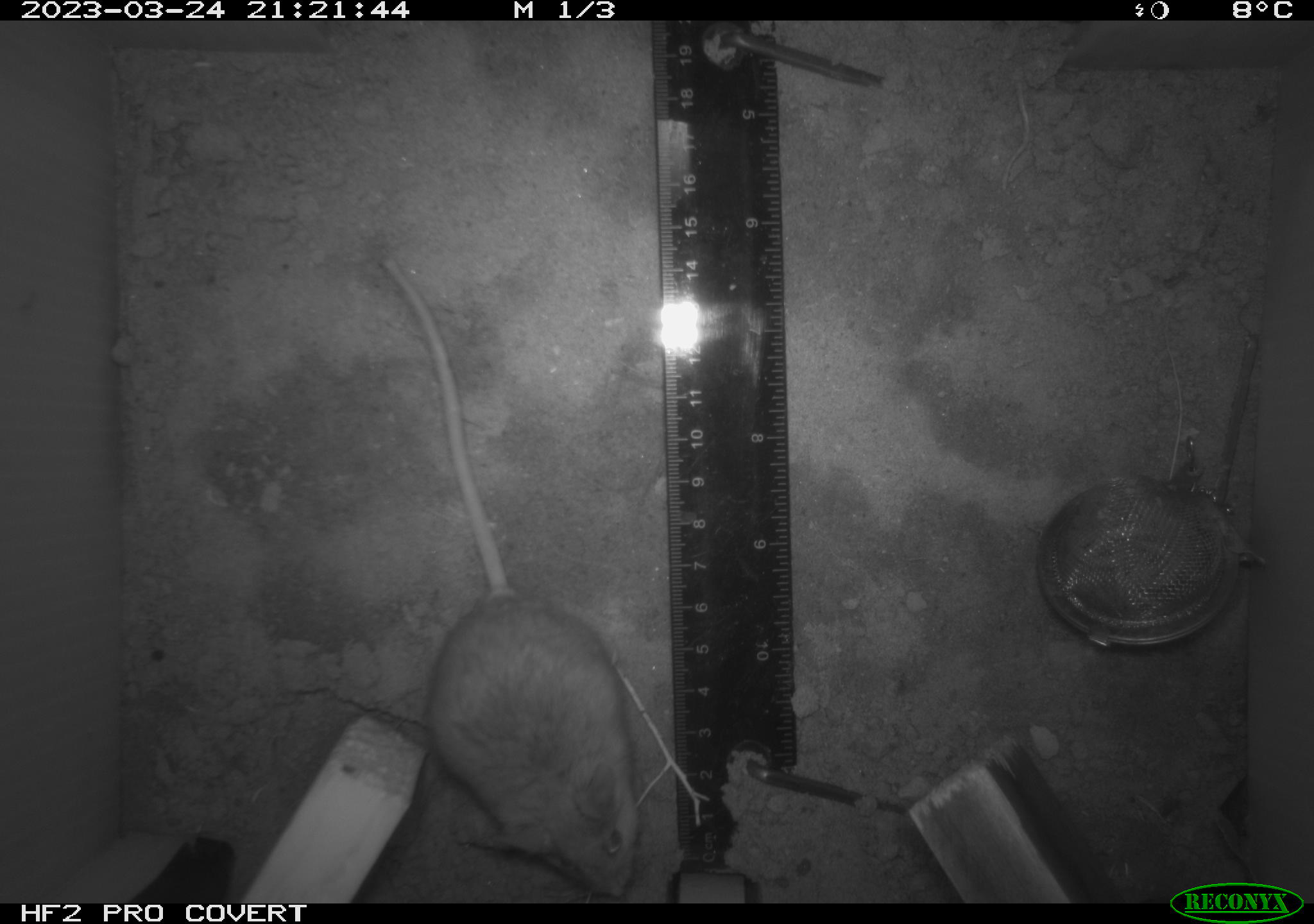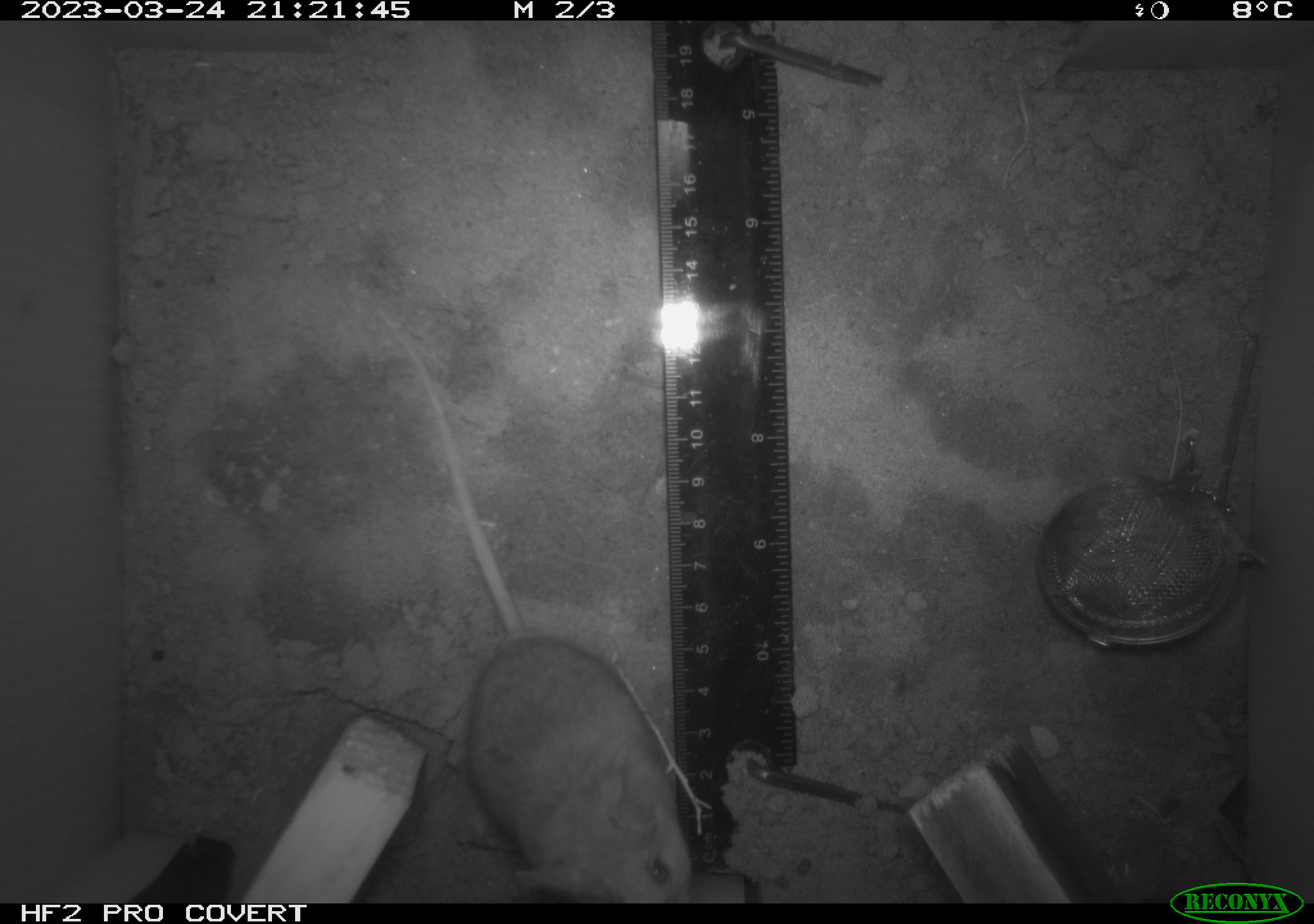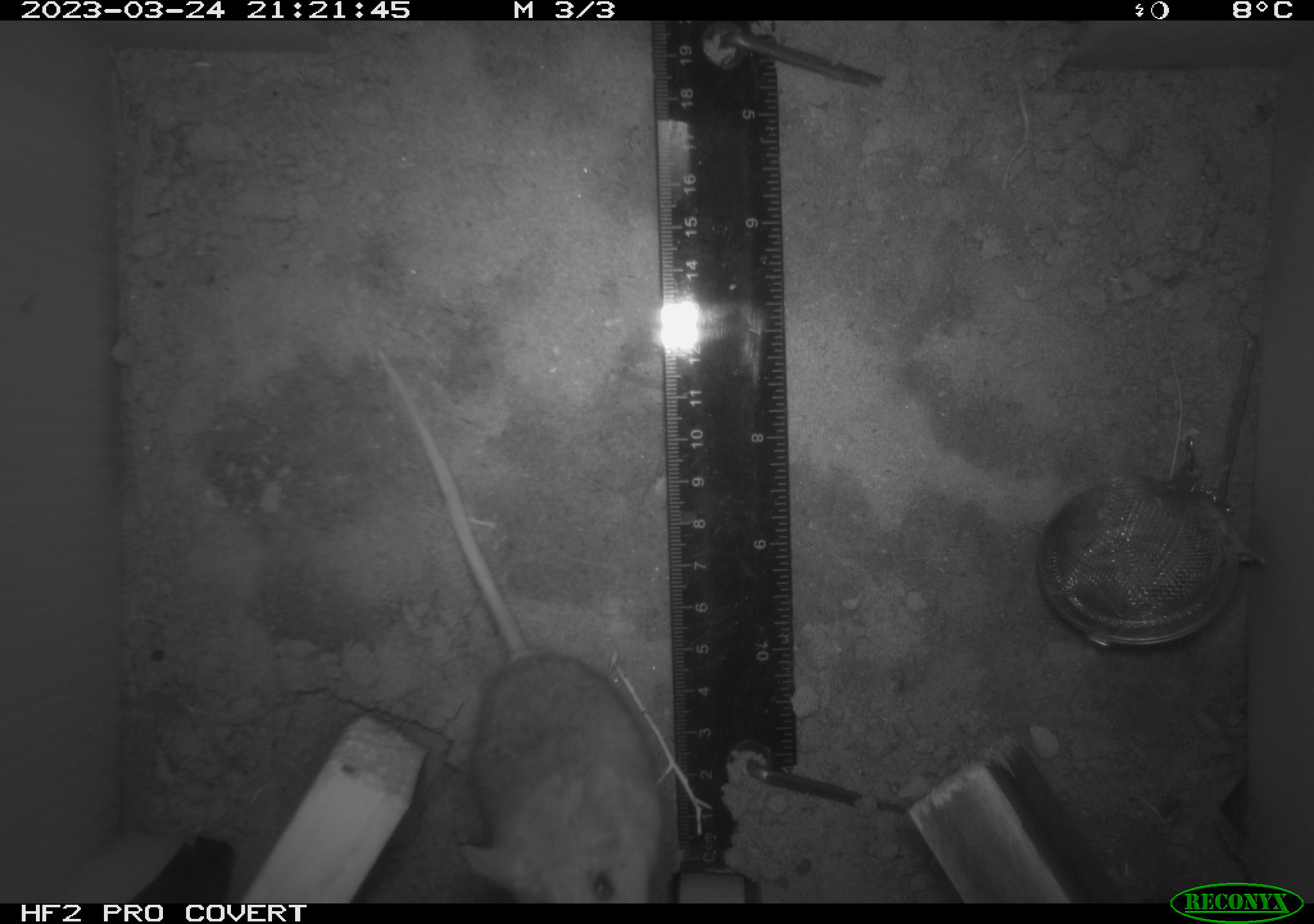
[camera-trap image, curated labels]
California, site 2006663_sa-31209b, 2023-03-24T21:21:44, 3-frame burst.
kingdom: Animalia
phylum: Chordata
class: Mammalia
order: Rodentia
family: Cricetidae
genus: Peromyscus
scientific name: Peromyscus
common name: deer mice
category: peromyscus species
Peromyscus species (deer mice) (Peromyscus).